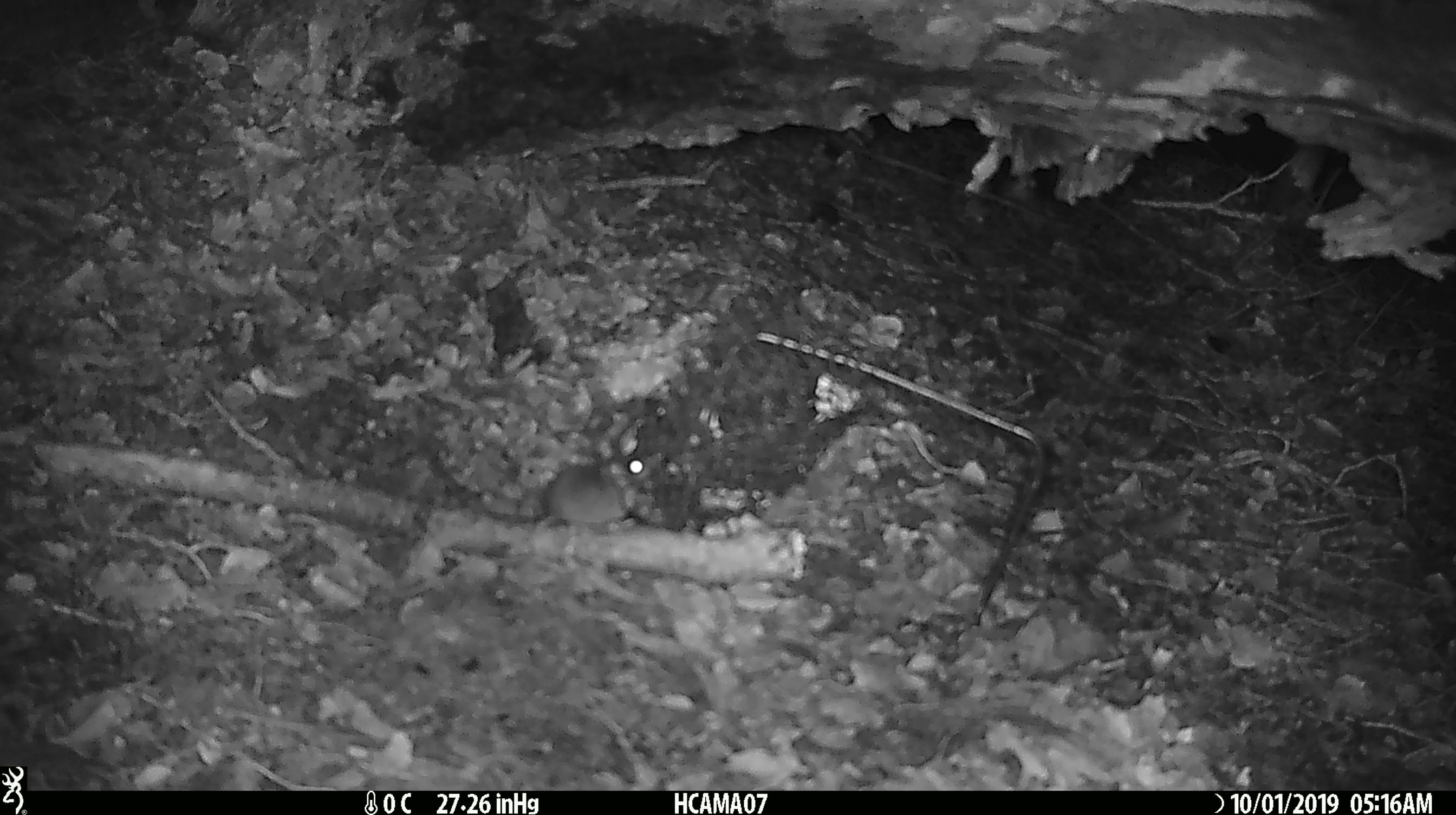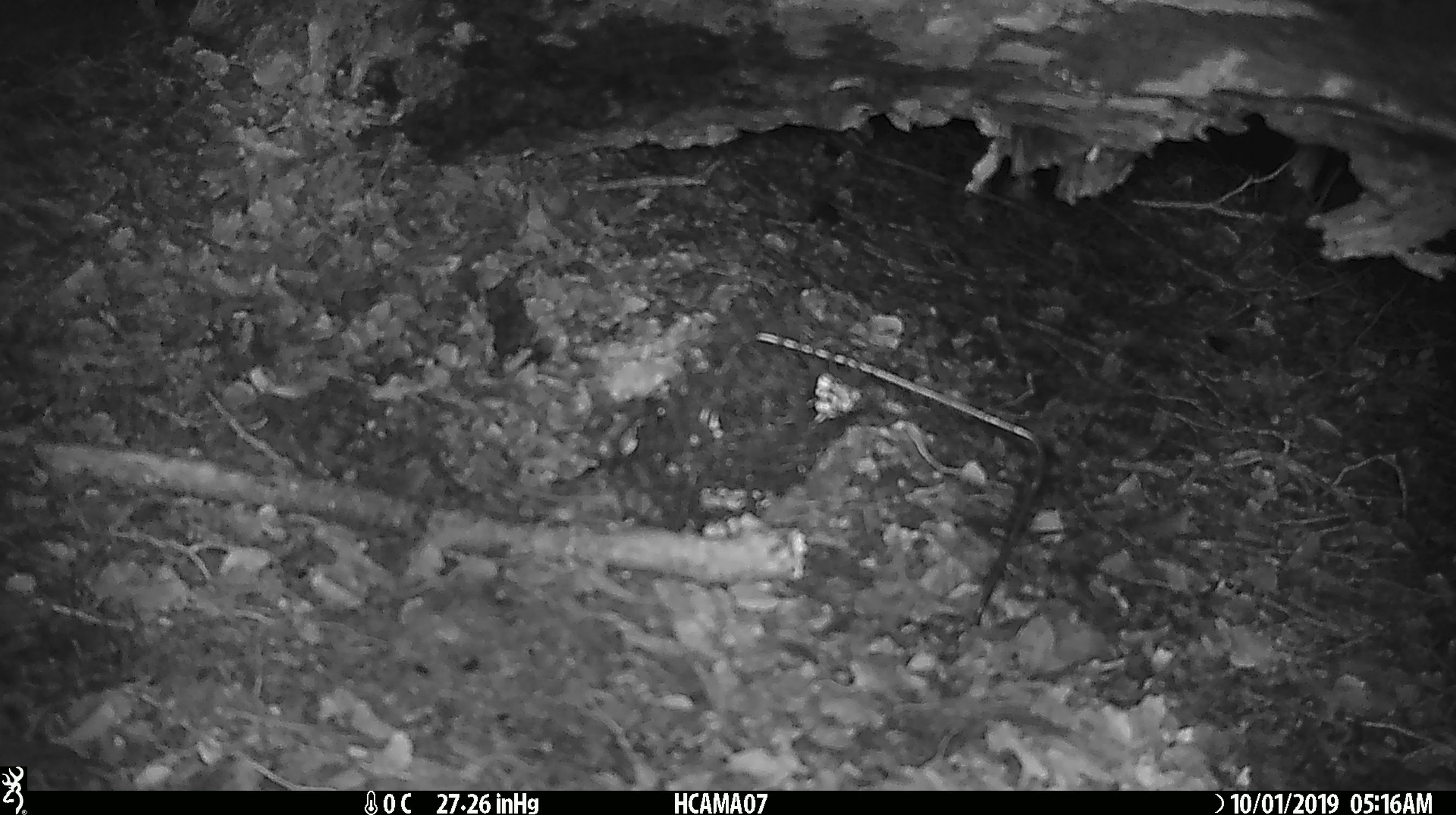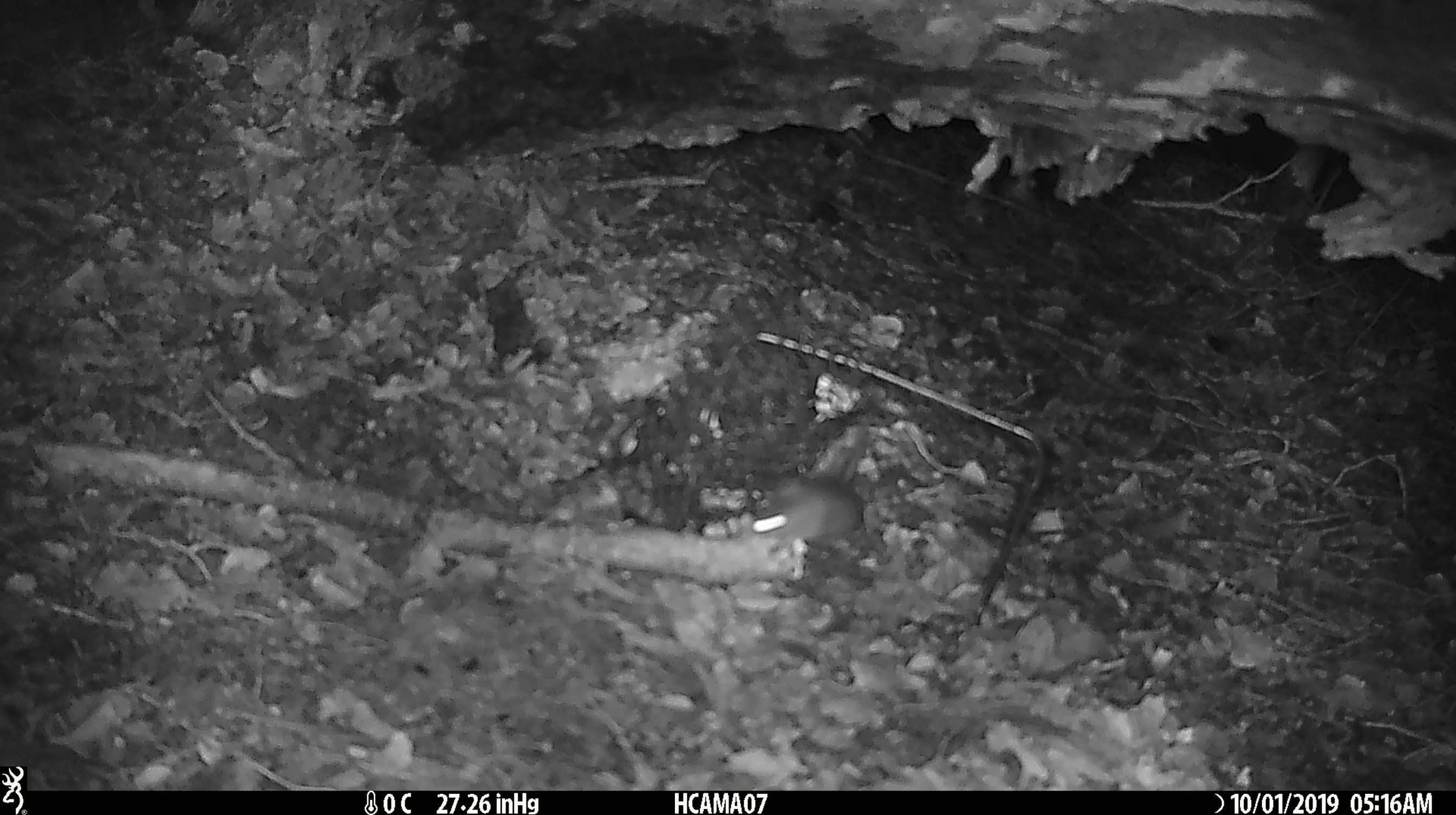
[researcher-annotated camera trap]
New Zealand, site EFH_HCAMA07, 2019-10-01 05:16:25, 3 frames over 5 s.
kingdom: Animalia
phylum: Chordata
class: Mammalia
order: Rodentia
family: Muridae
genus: Mus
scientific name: Mus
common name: mouse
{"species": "mouse (Mus)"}